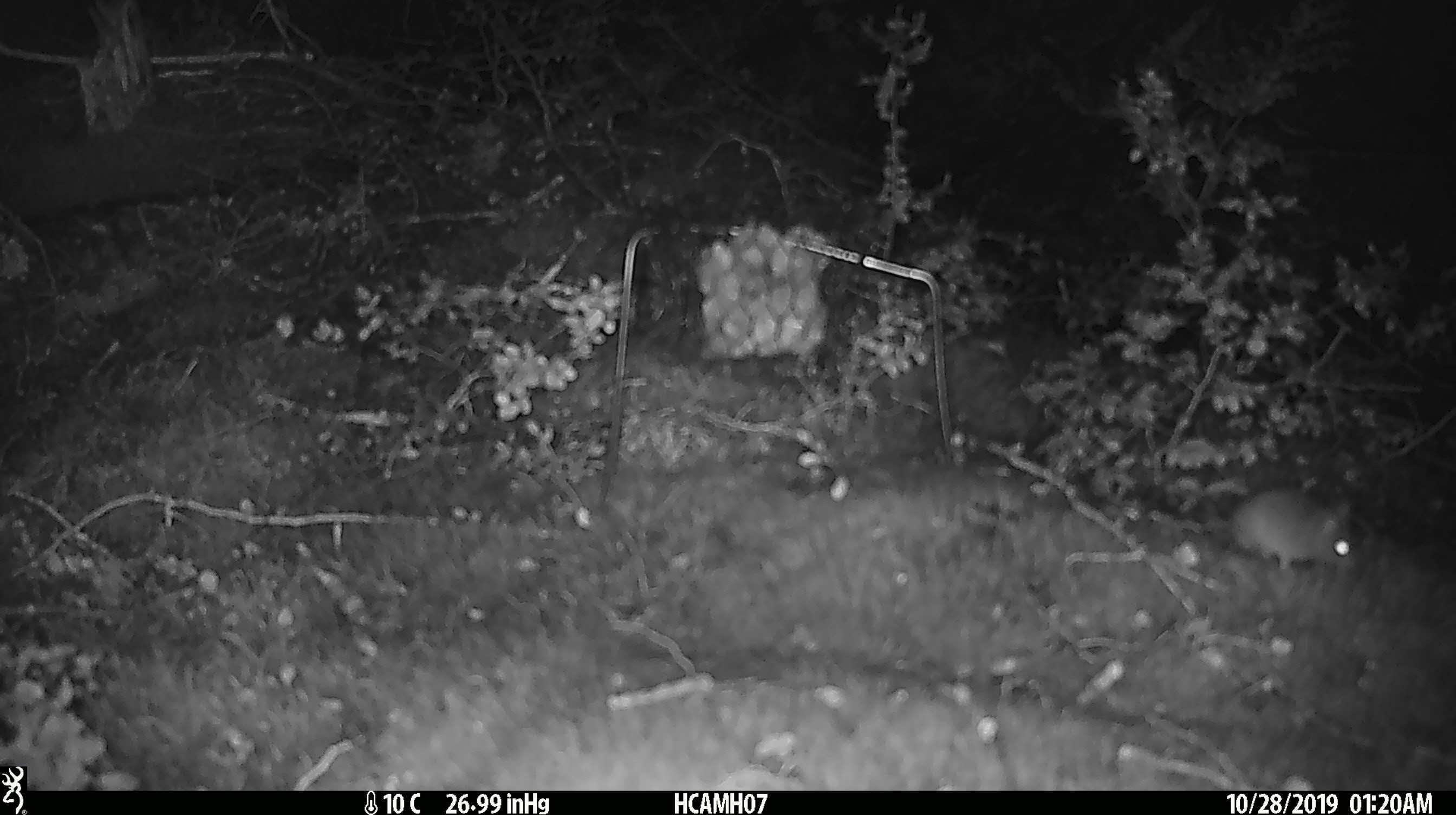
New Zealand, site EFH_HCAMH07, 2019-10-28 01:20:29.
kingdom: Animalia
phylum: Chordata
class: Mammalia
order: Rodentia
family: Muridae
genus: Mus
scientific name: Mus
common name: mouse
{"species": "mouse (Mus)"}